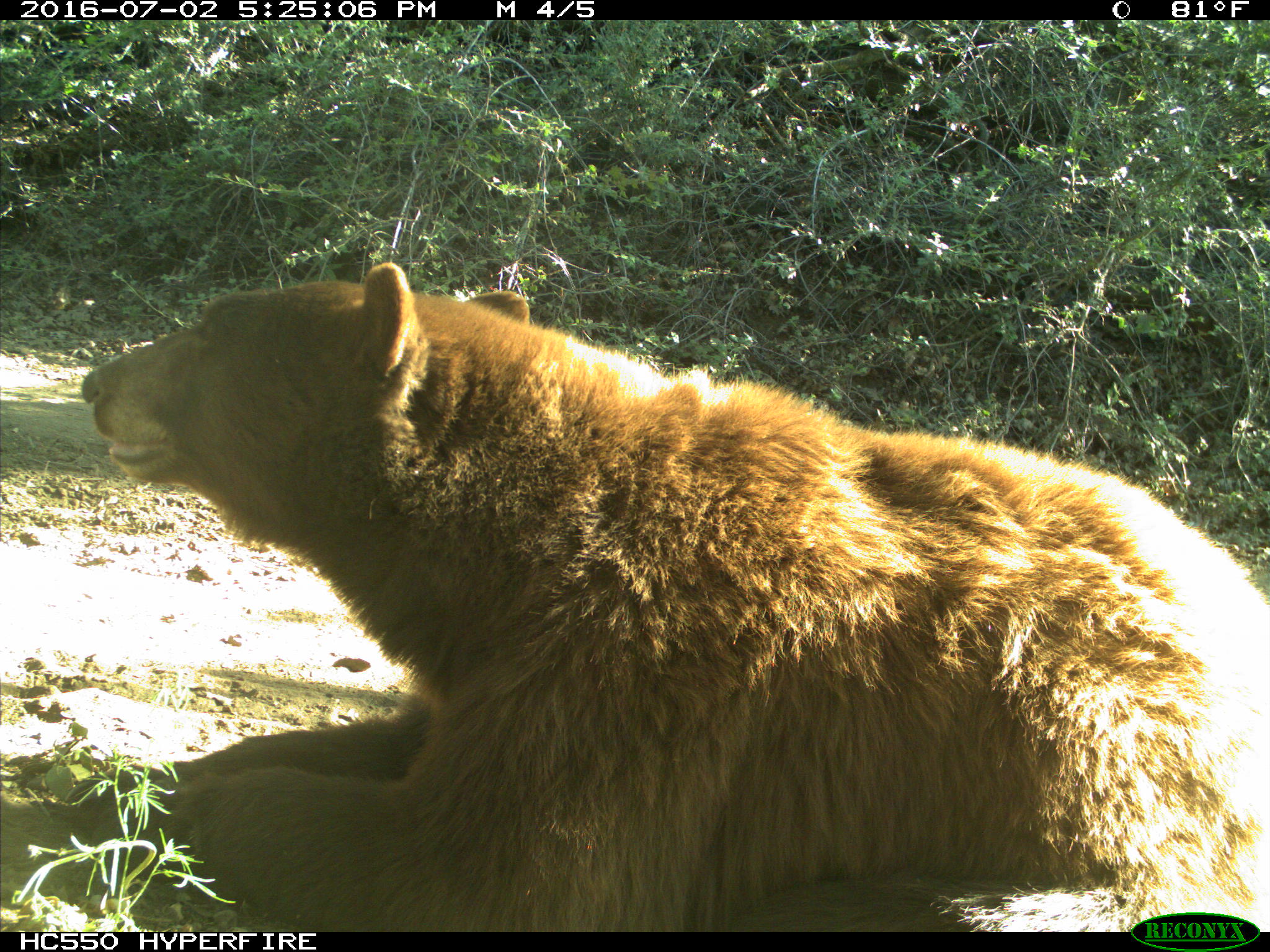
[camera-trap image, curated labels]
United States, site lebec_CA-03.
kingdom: Animalia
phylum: Chordata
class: Mammalia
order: Carnivora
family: Ursidae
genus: Ursus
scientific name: Ursus americanus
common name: american black bear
Ursus americanus (american black bear).